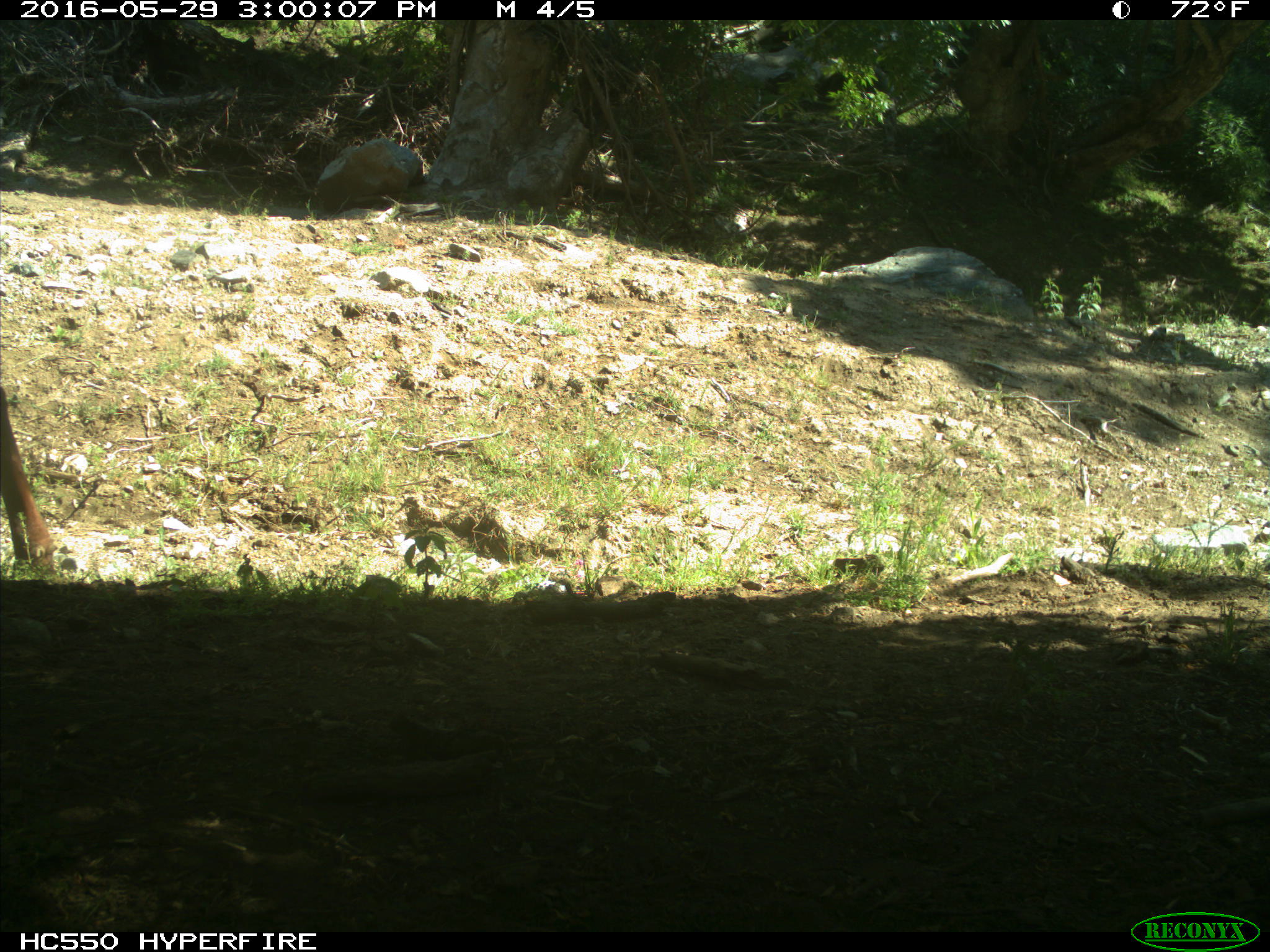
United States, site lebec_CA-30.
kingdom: Animalia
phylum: Chordata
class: Mammalia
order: Artiodactyla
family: Bovidae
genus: Bos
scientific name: Bos taurus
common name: domestic cow